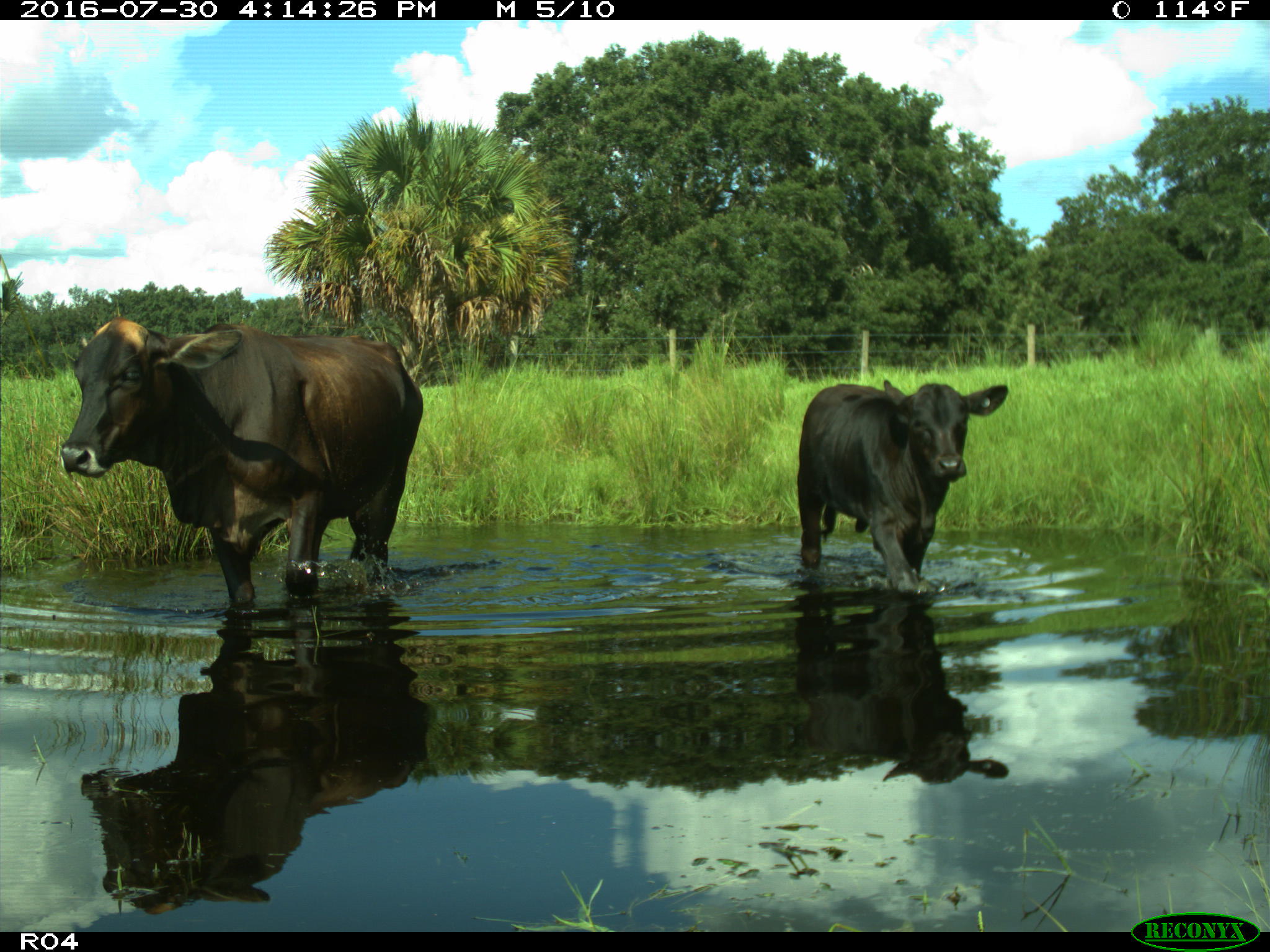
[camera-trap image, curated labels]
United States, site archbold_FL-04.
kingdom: Animalia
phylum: Chordata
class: Mammalia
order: Artiodactyla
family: Bovidae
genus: Bos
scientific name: Bos taurus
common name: domestic cow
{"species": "Bos taurus (domestic cow)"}